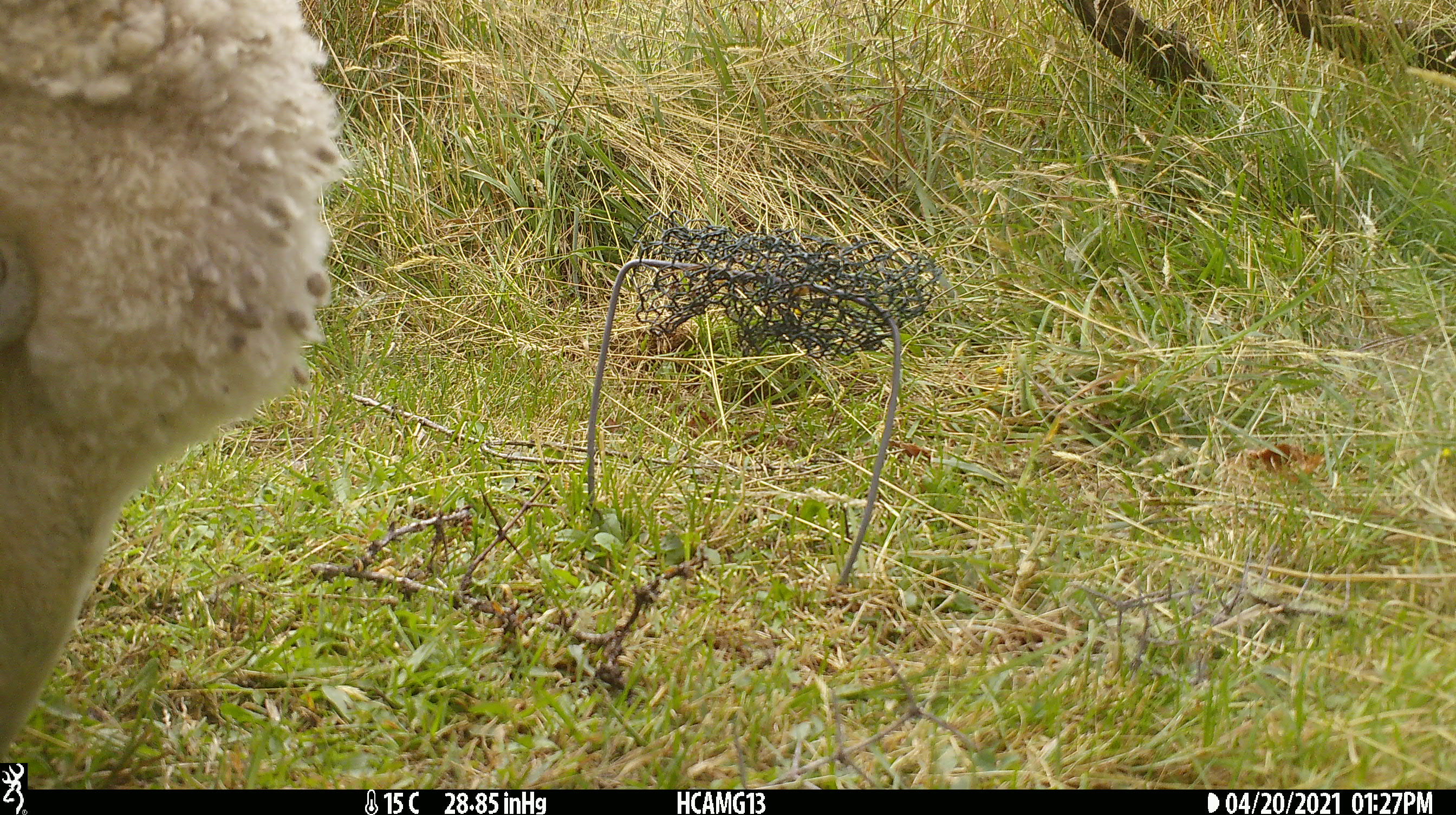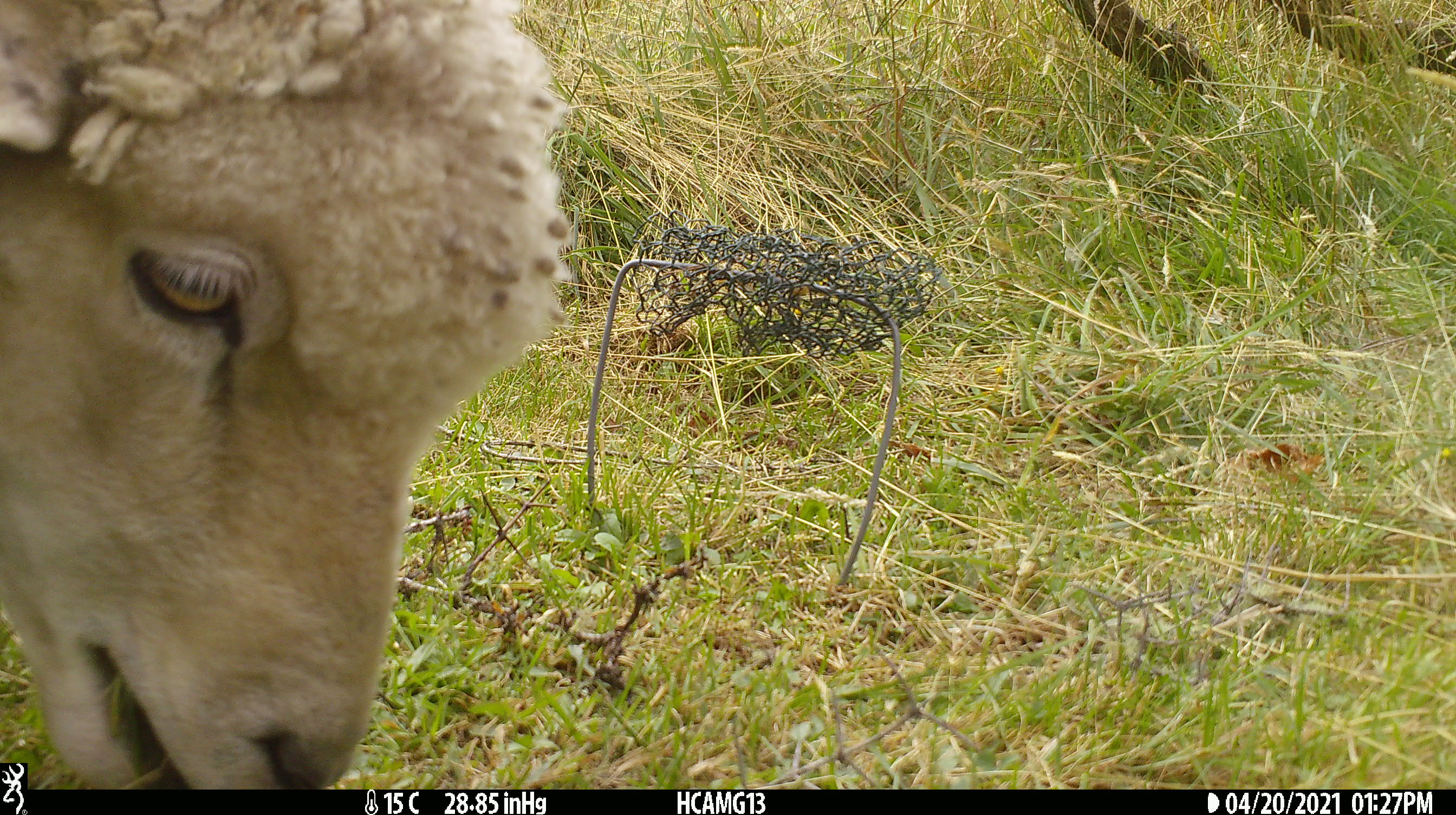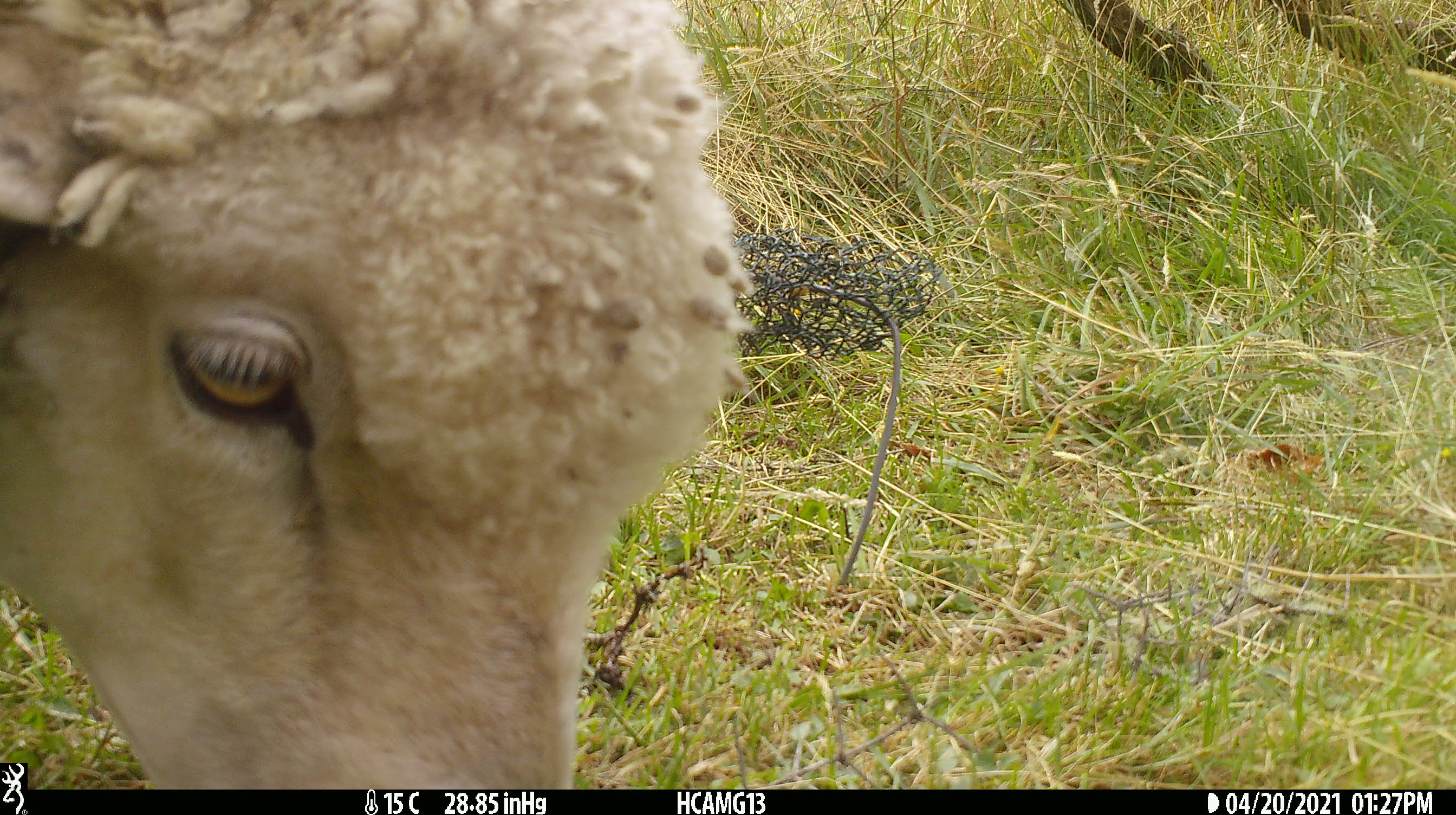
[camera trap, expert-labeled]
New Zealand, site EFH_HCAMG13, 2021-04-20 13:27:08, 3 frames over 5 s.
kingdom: Animalia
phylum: Chordata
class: Mammalia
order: Artiodactyla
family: Bovidae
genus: Ovis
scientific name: Ovis aries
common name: domestic sheep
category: sheep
Sheep (domestic sheep) (Ovis aries).